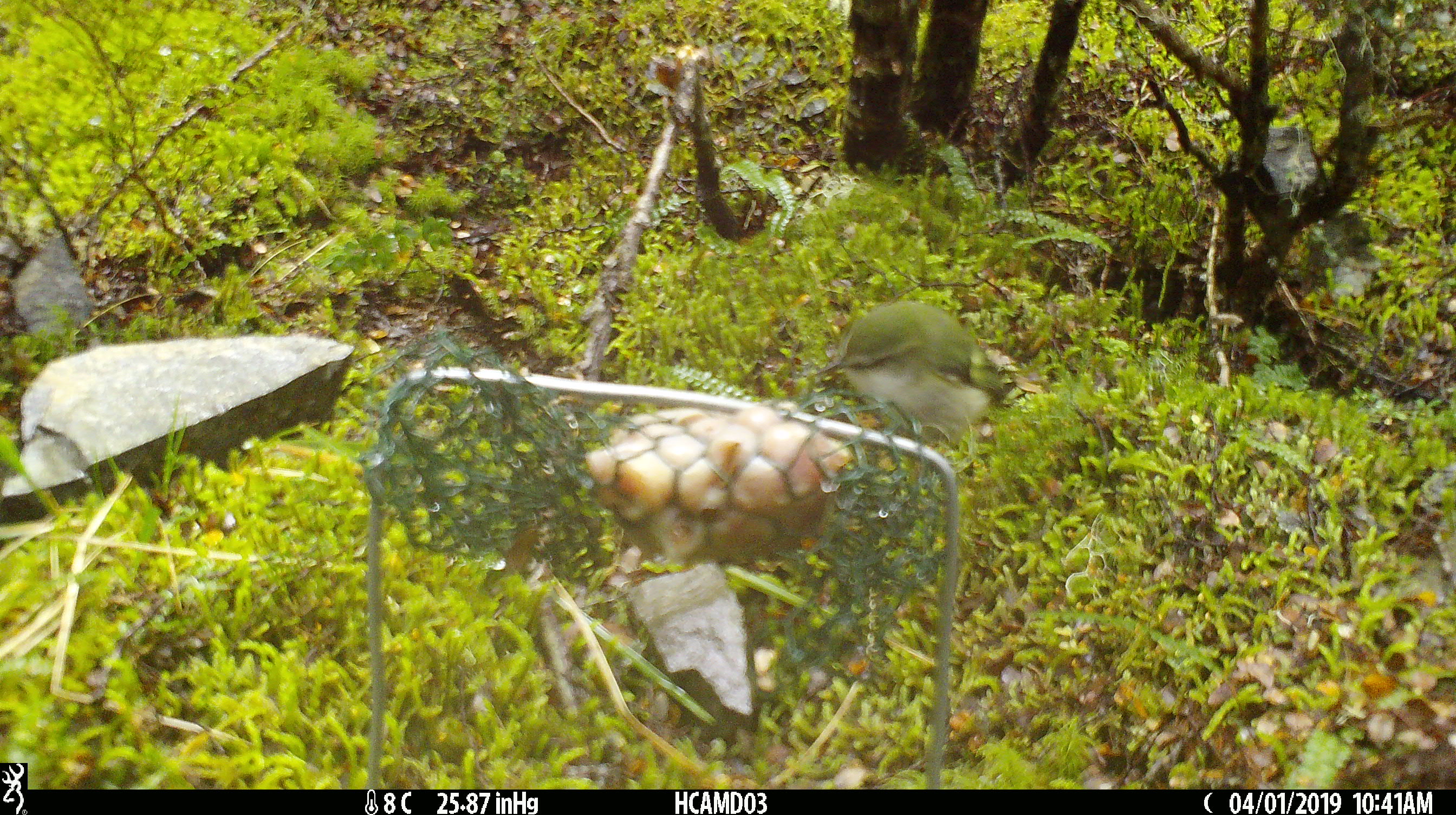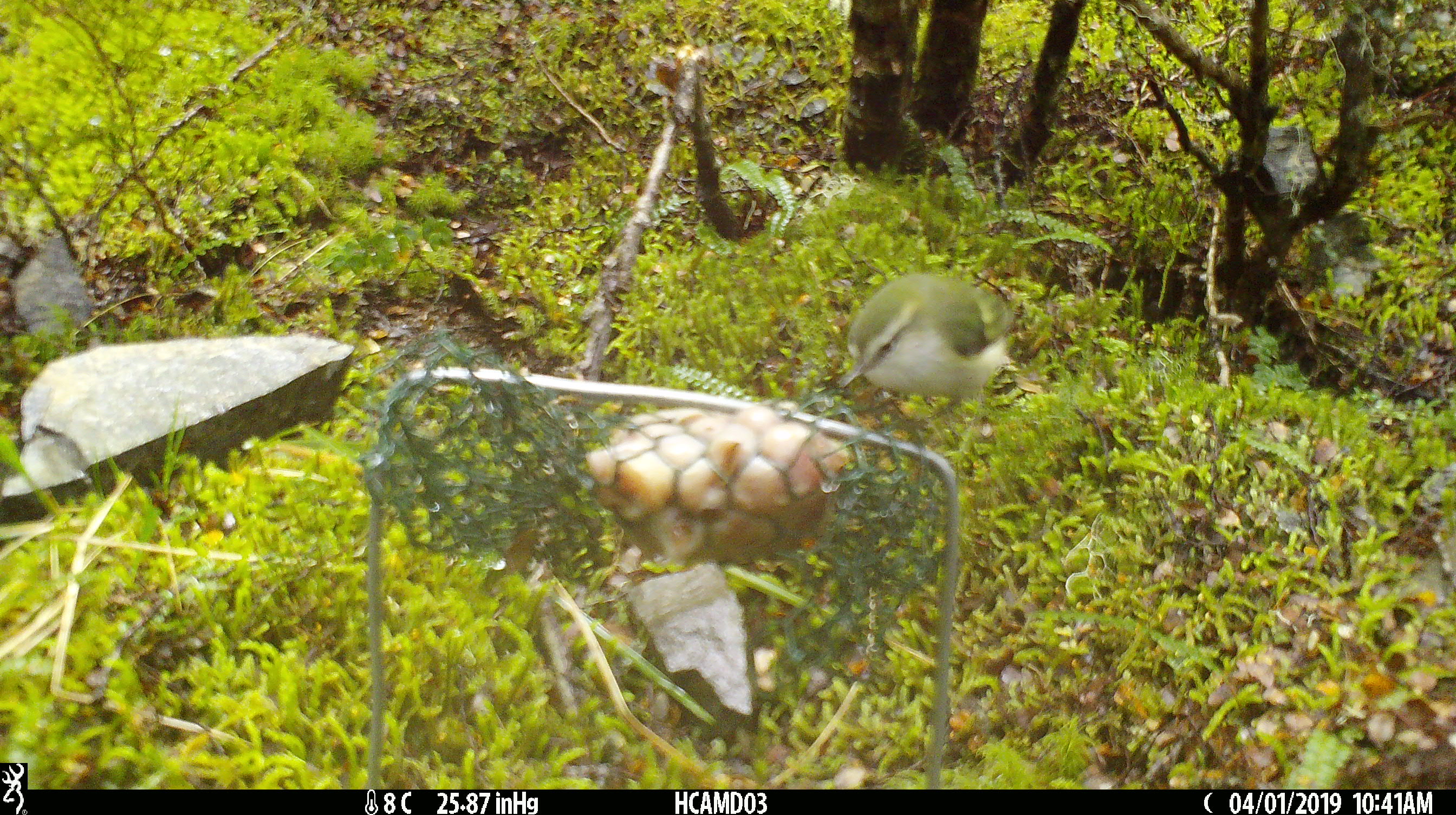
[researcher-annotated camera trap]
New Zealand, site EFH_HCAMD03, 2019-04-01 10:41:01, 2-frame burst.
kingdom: Animalia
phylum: Chordata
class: Aves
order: Passeriformes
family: Acanthisittidae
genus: Acanthisitta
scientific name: Acanthisitta chloris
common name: rifleman